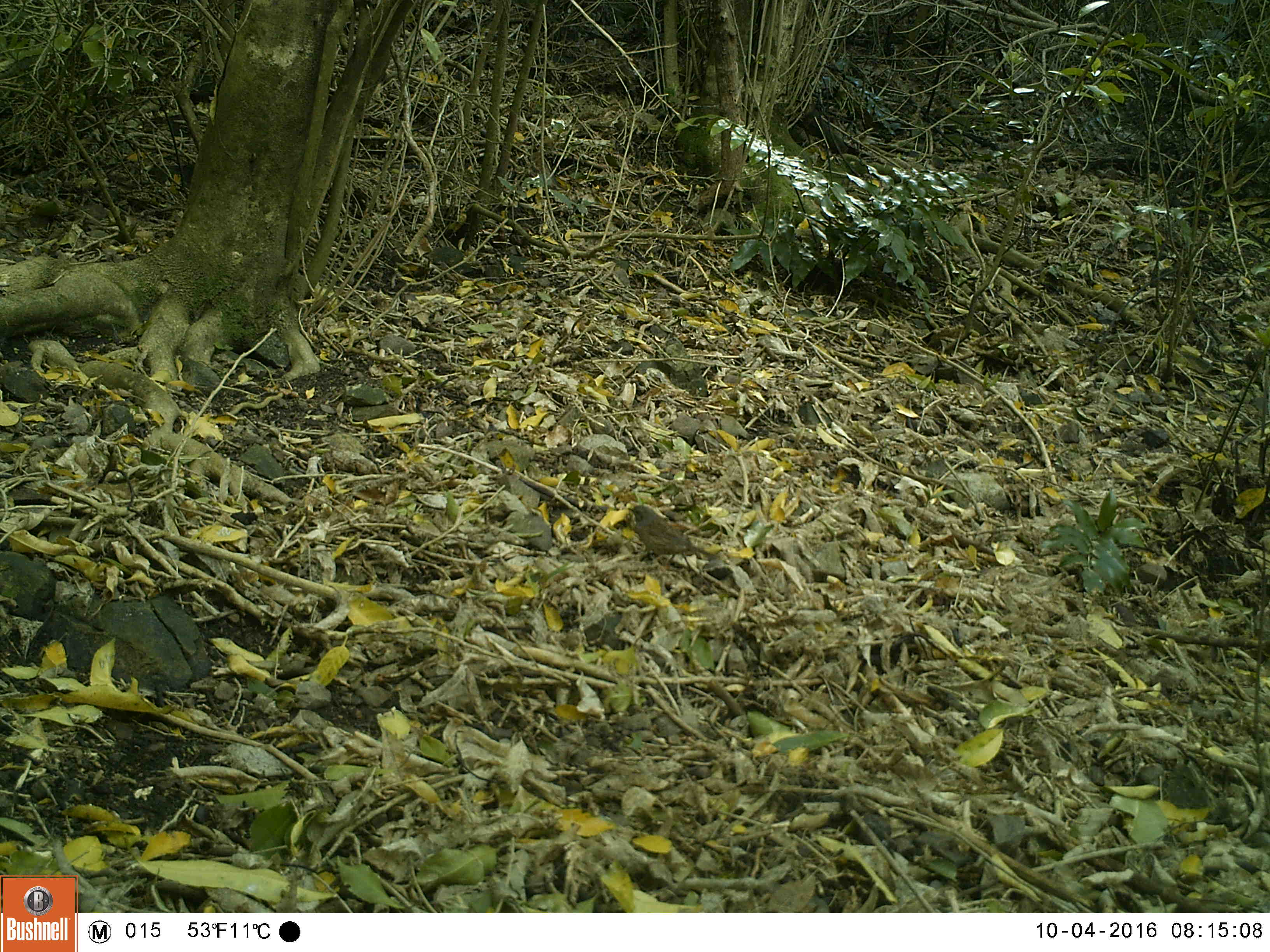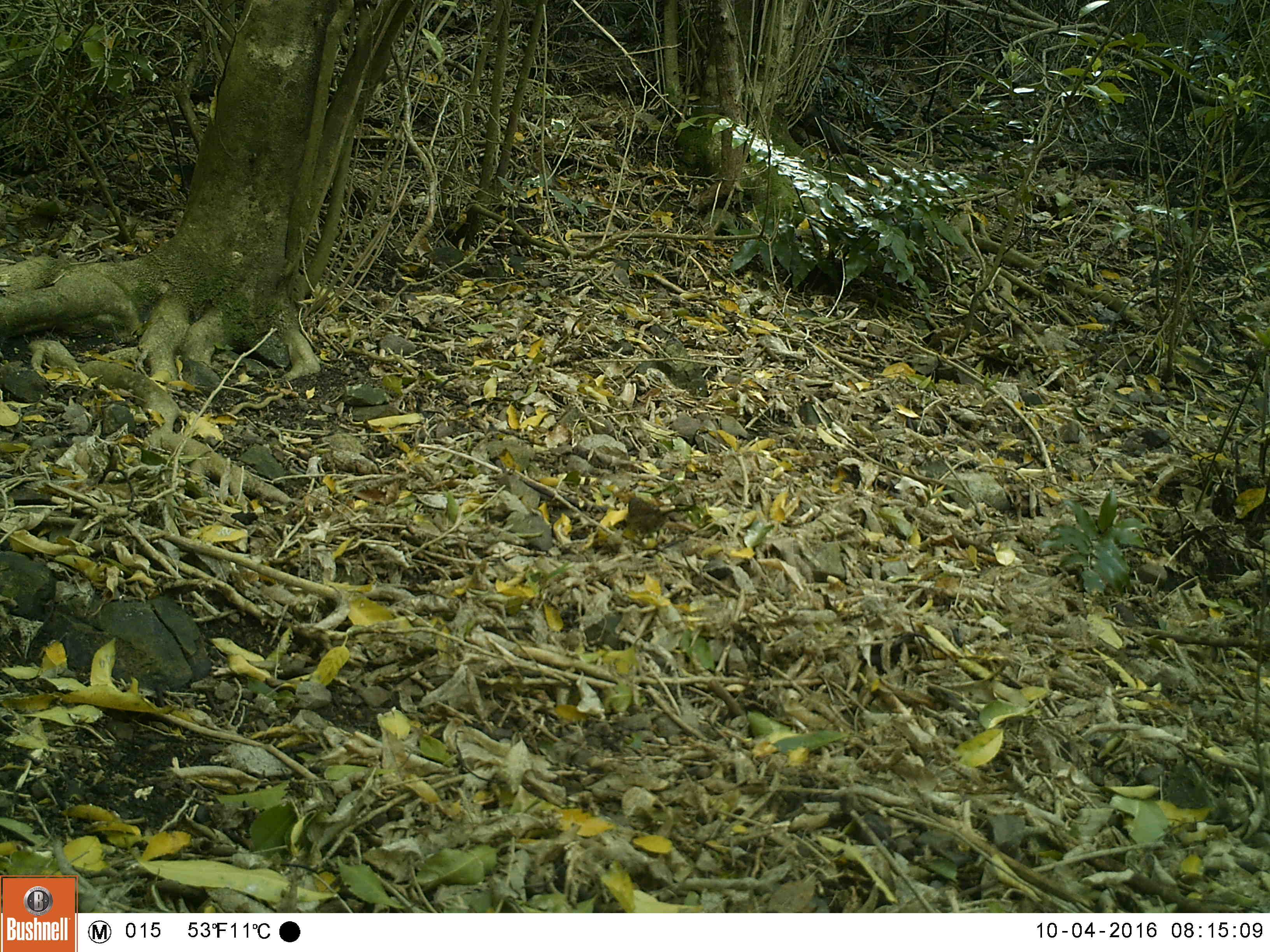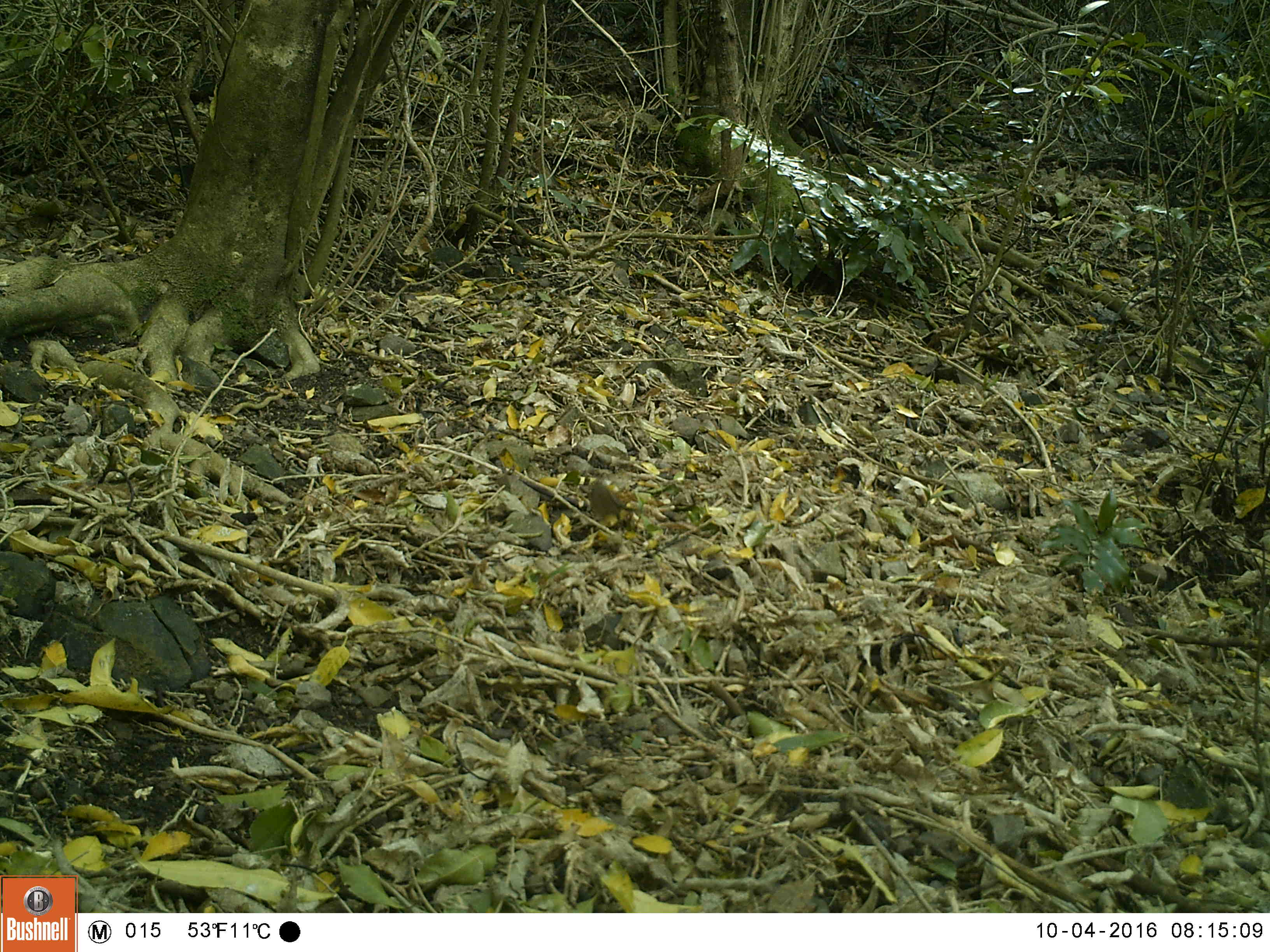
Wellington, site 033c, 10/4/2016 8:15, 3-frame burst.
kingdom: Animalia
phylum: Chordata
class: Aves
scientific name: Aves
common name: bird